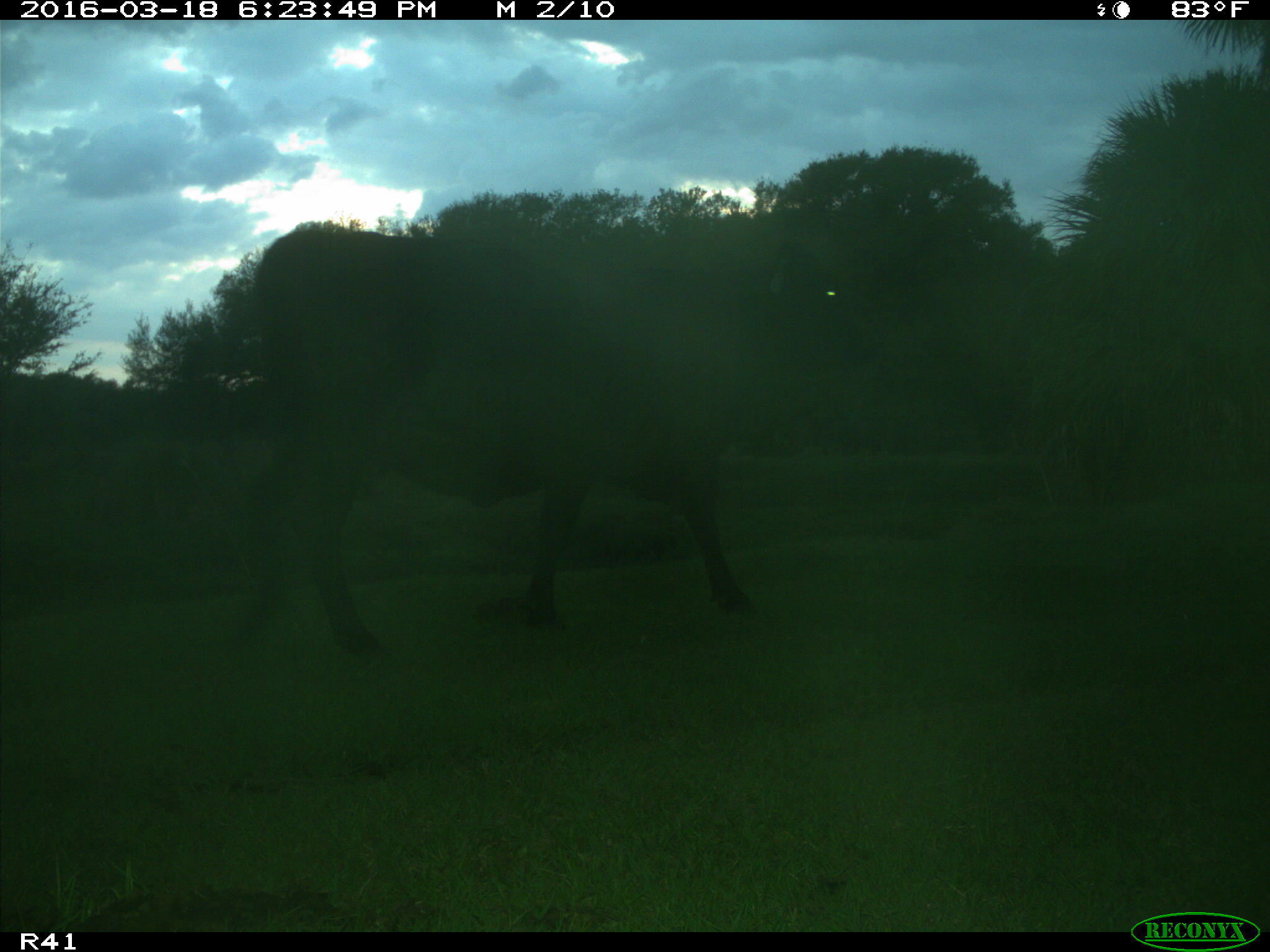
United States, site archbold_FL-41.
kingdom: Animalia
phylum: Chordata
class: Mammalia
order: Artiodactyla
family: Bovidae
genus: Bos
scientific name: Bos taurus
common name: domestic cow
Bos taurus (domestic cow).